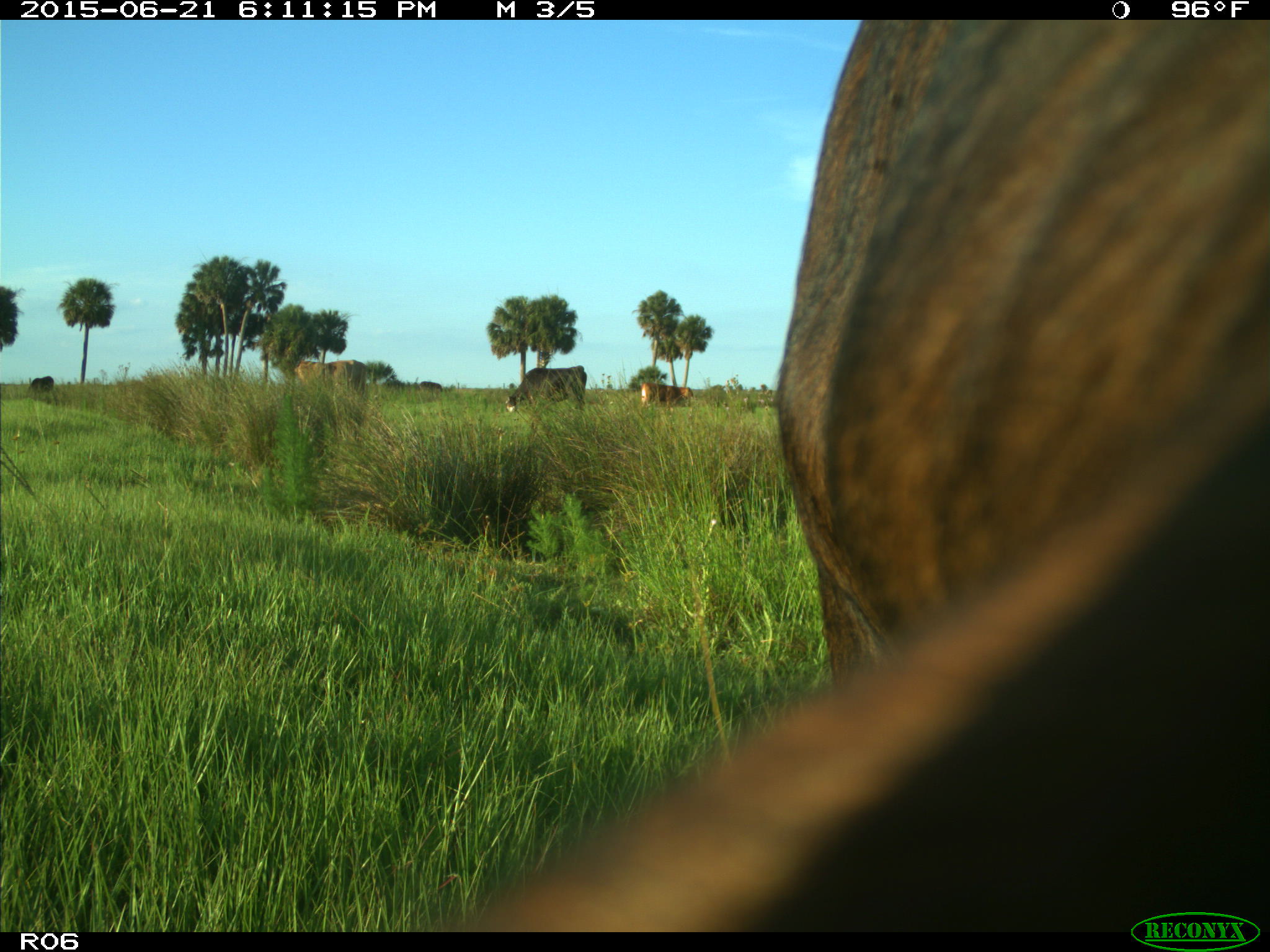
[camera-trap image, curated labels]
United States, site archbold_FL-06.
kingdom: Animalia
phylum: Chordata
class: Mammalia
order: Artiodactyla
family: Bovidae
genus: Bos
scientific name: Bos taurus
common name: domestic cow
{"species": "Bos taurus (domestic cow)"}